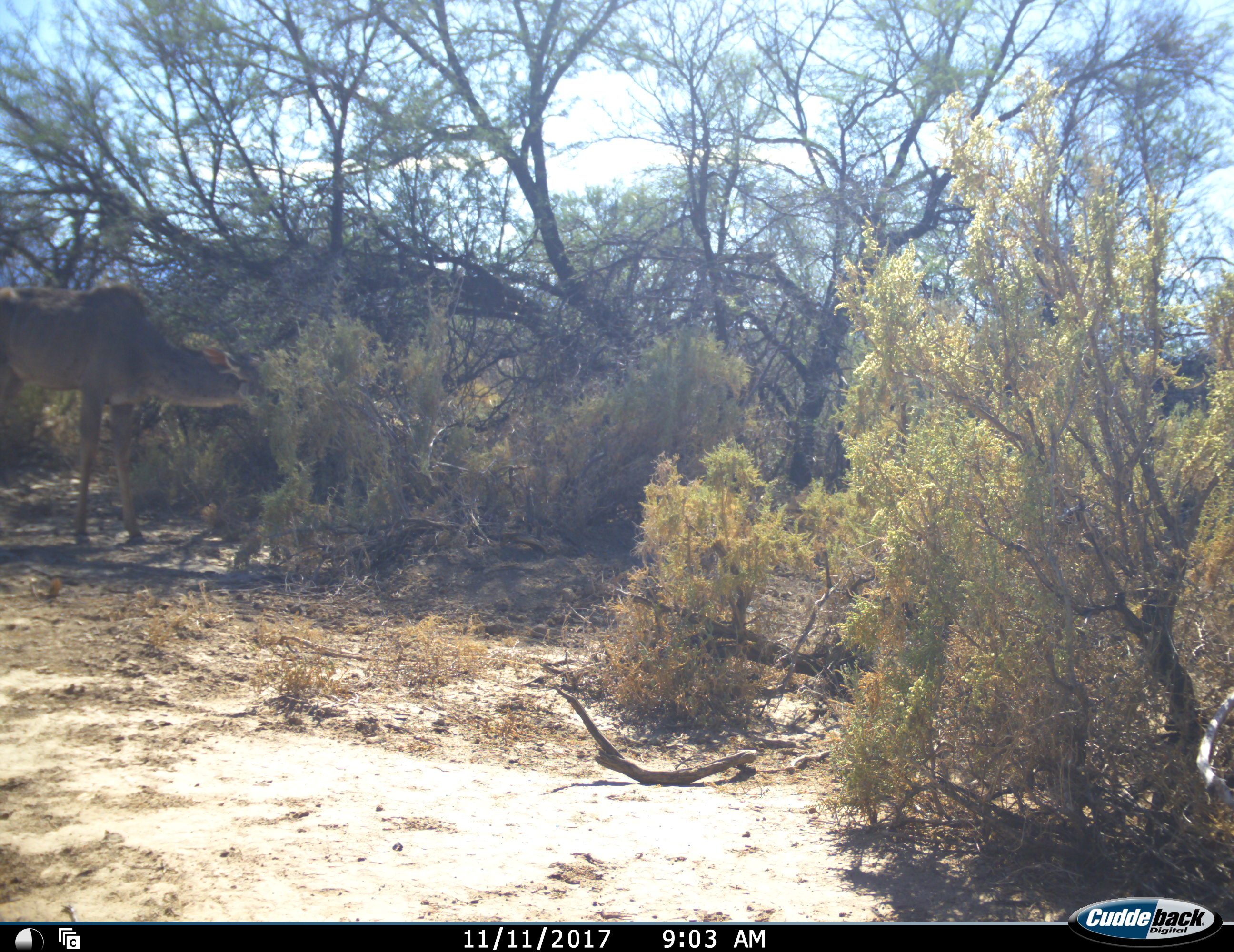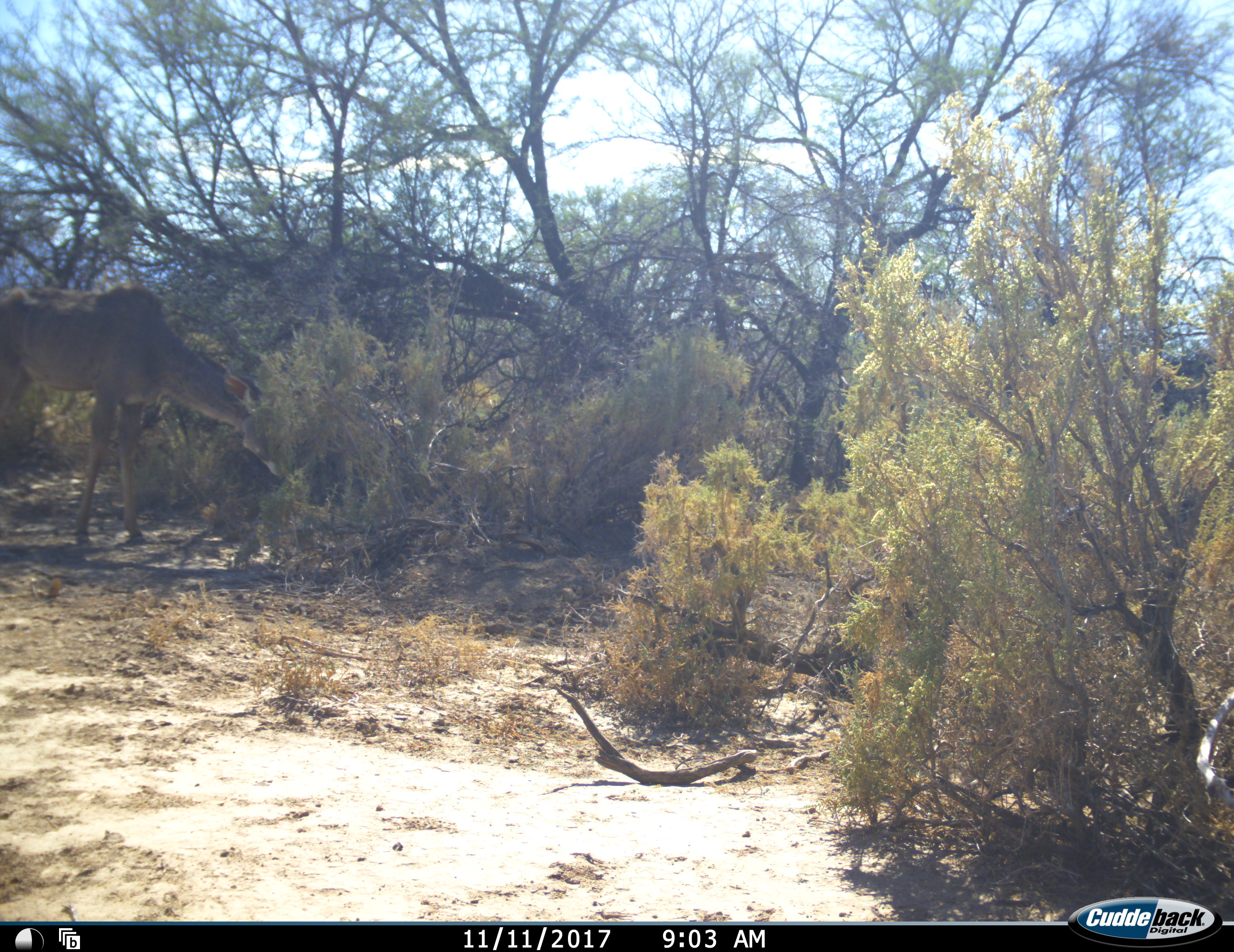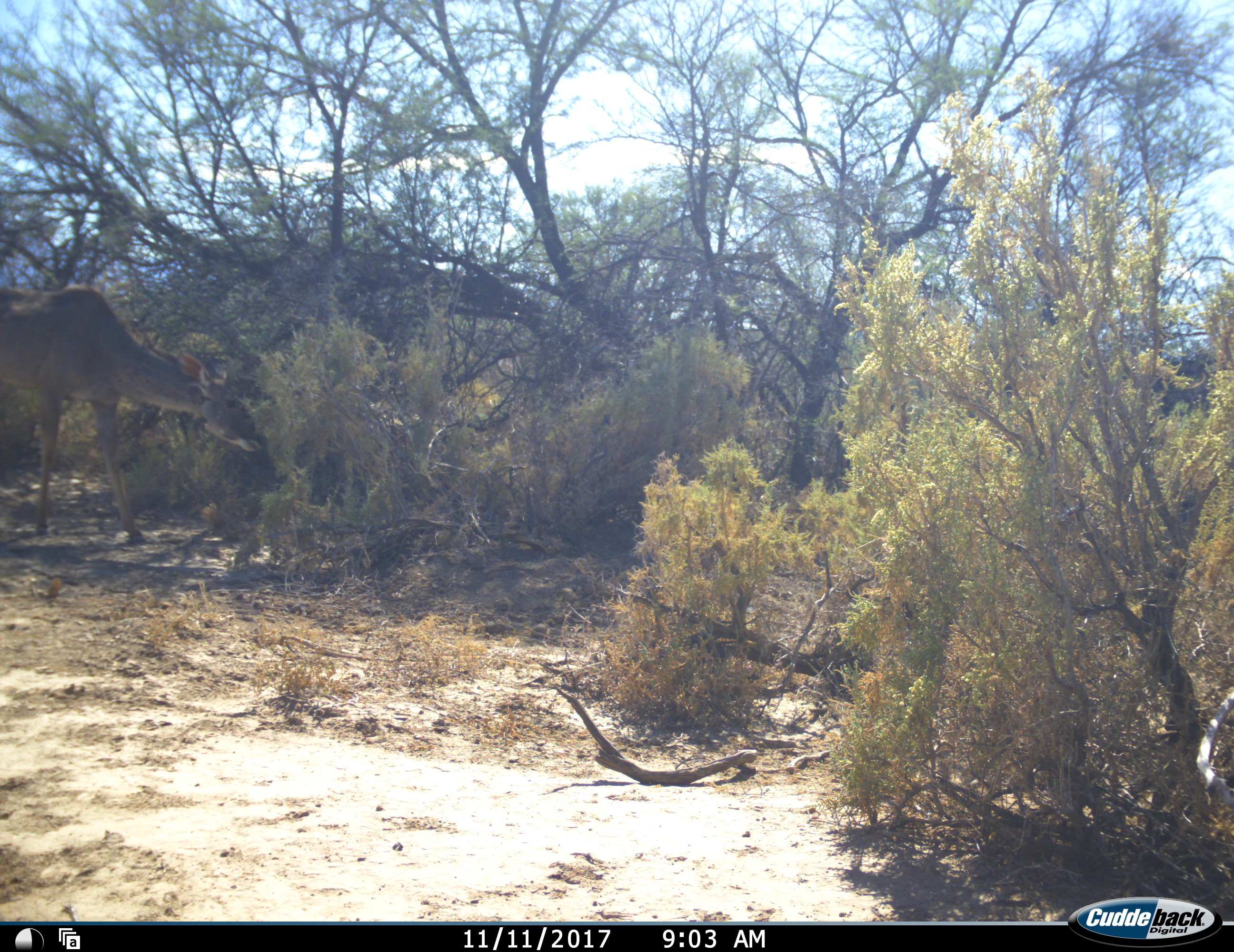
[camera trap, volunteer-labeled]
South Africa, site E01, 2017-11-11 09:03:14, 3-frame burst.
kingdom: Animalia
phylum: Chordata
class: Mammalia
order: Artiodactyla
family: Bovidae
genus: Tragelaphus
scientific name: Tragelaphus strepsiceros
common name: greater kudu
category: kudu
Kudu (greater kudu) (Tragelaphus strepsiceros), count 1. Behavior (volunteer vote fractions): standing 33%, resting 0%, moving 17%, interacting 0%. Young present (vote fraction): 0%. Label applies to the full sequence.